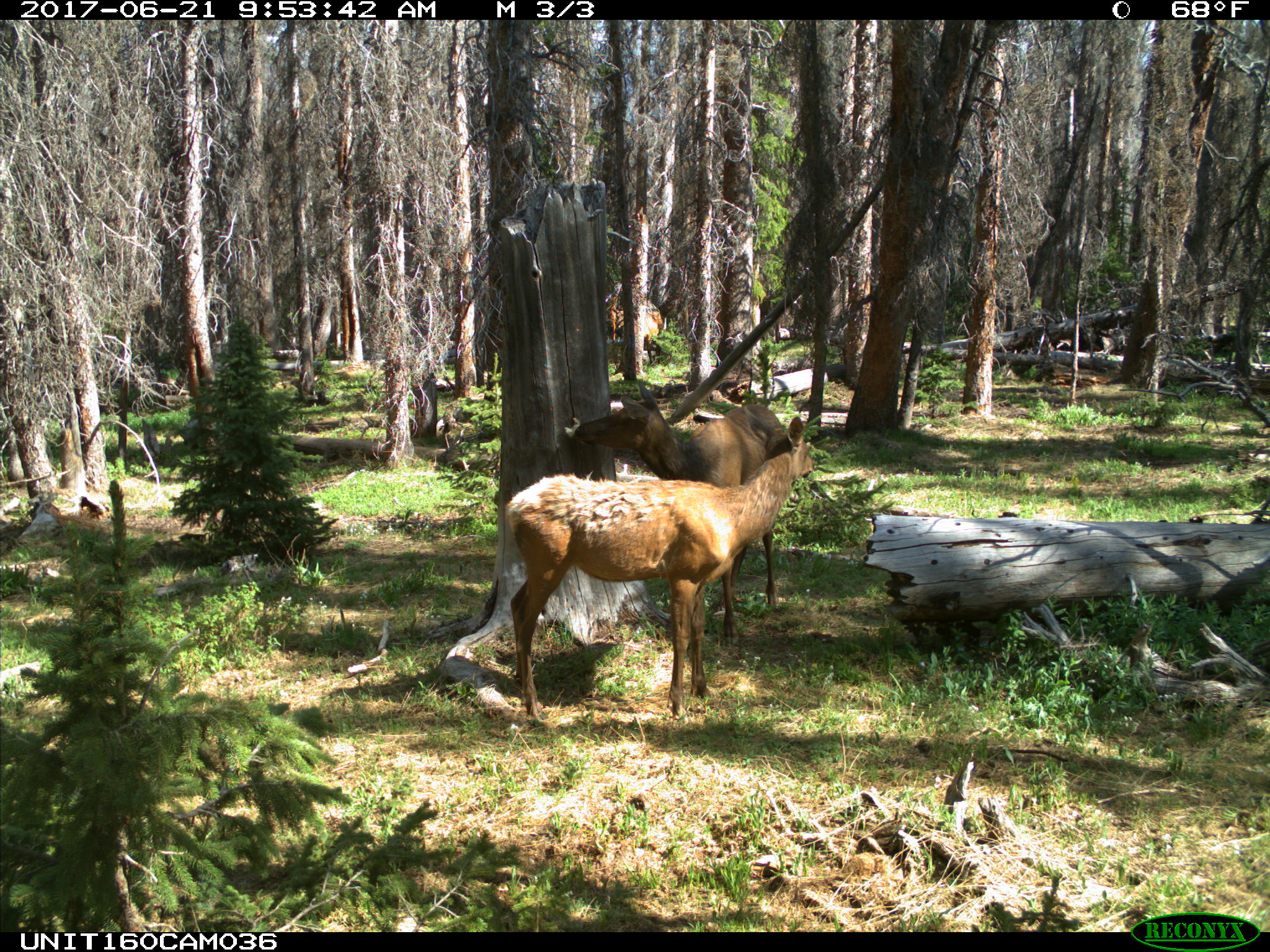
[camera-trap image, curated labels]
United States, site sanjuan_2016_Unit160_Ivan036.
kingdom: Animalia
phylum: Chordata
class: Mammalia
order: Artiodactyla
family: Cervidae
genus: Cervus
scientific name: Cervus elaphus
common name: red deer